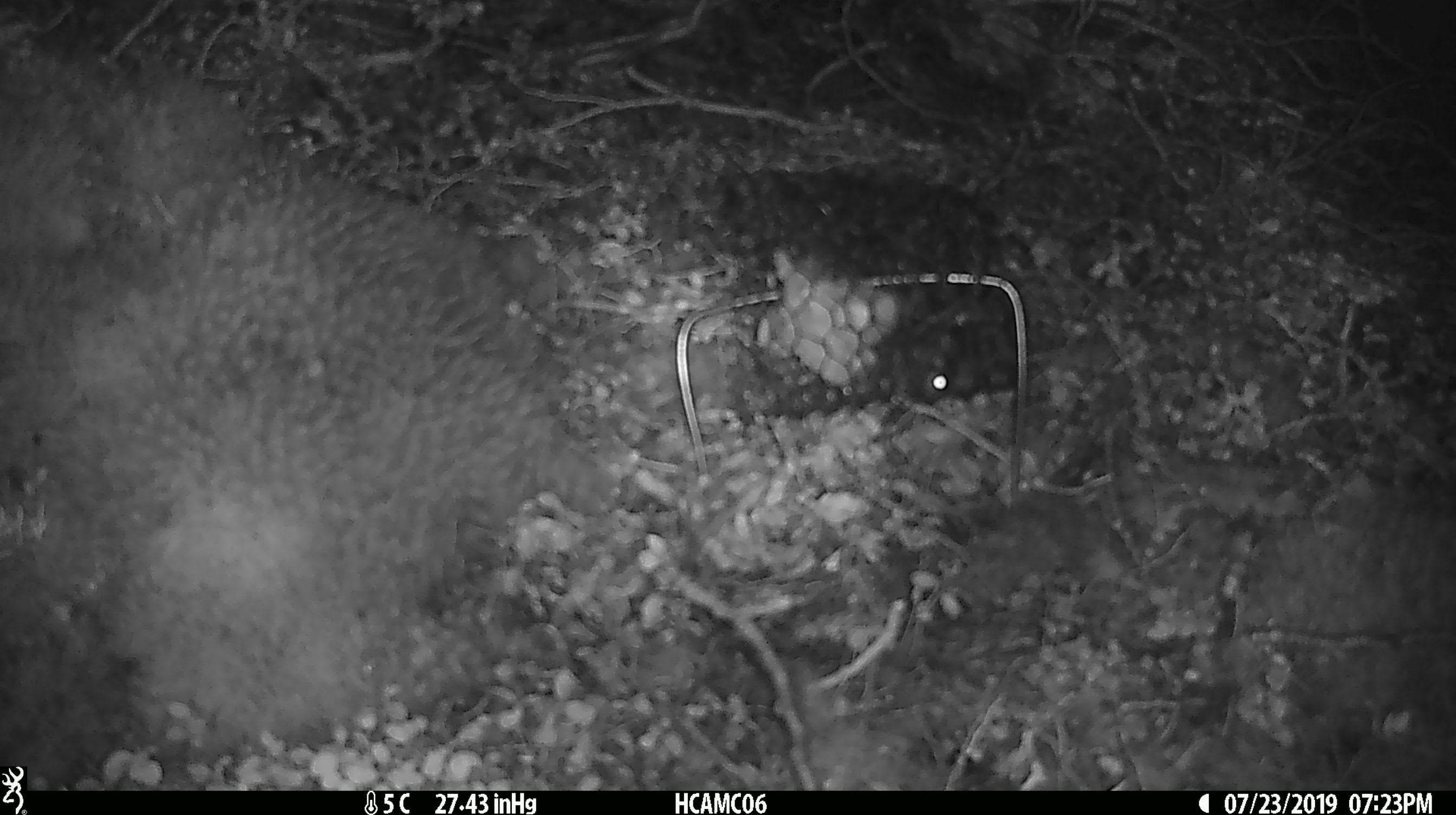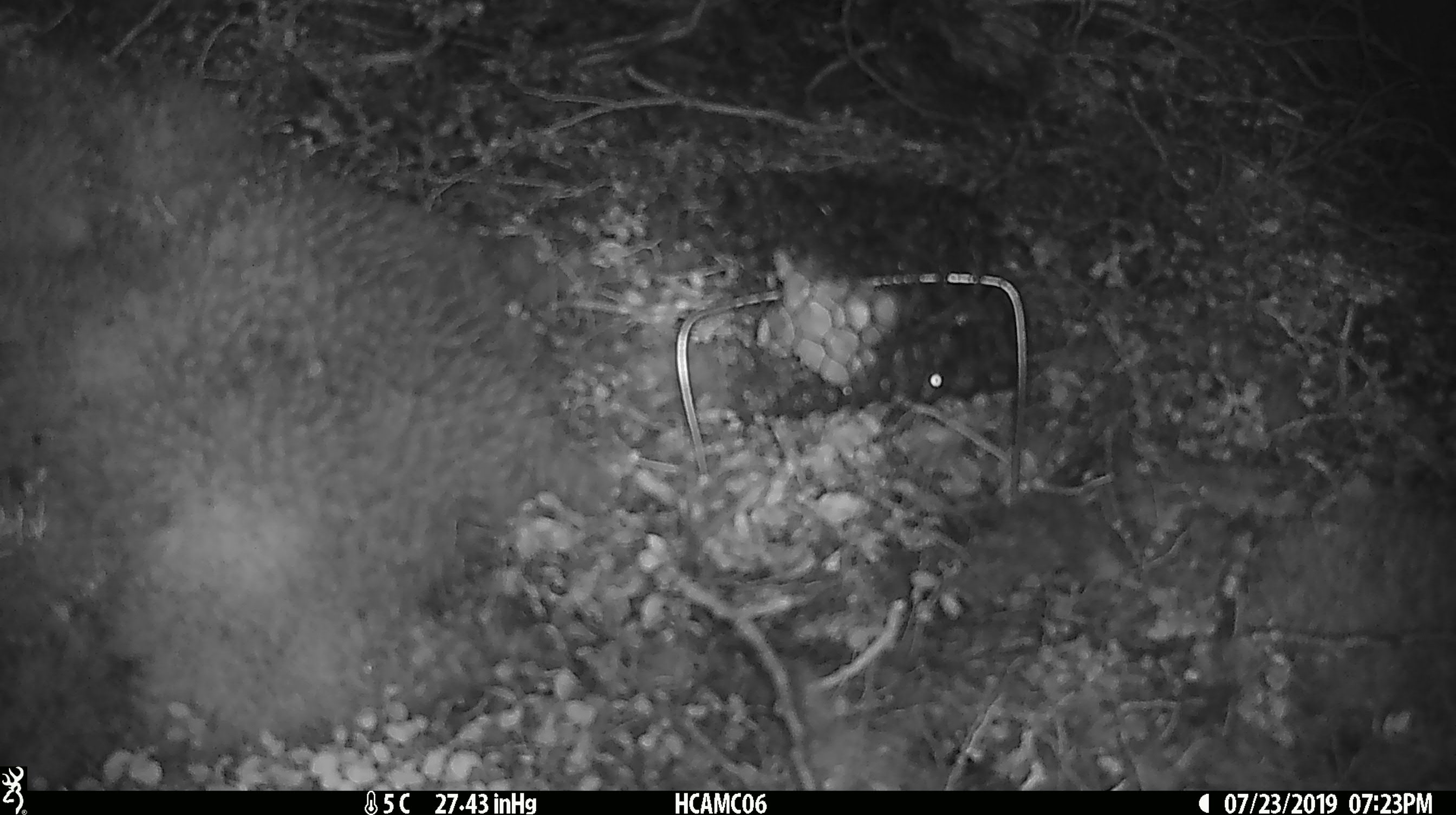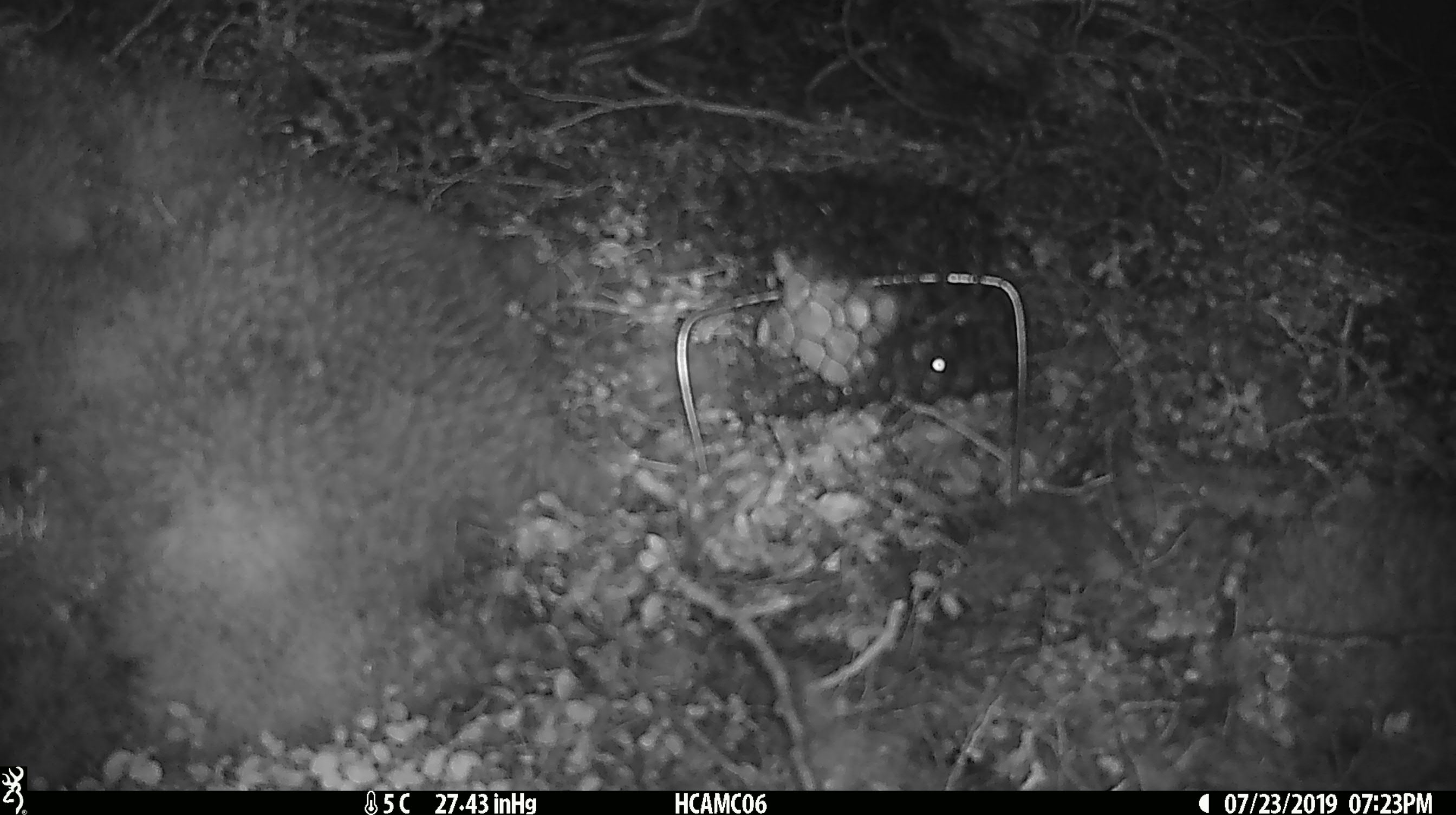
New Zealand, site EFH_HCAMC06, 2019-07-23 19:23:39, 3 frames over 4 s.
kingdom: Animalia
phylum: Chordata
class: Mammalia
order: Rodentia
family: Muridae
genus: Mus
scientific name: Mus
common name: mouse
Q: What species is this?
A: Mouse (Mus).